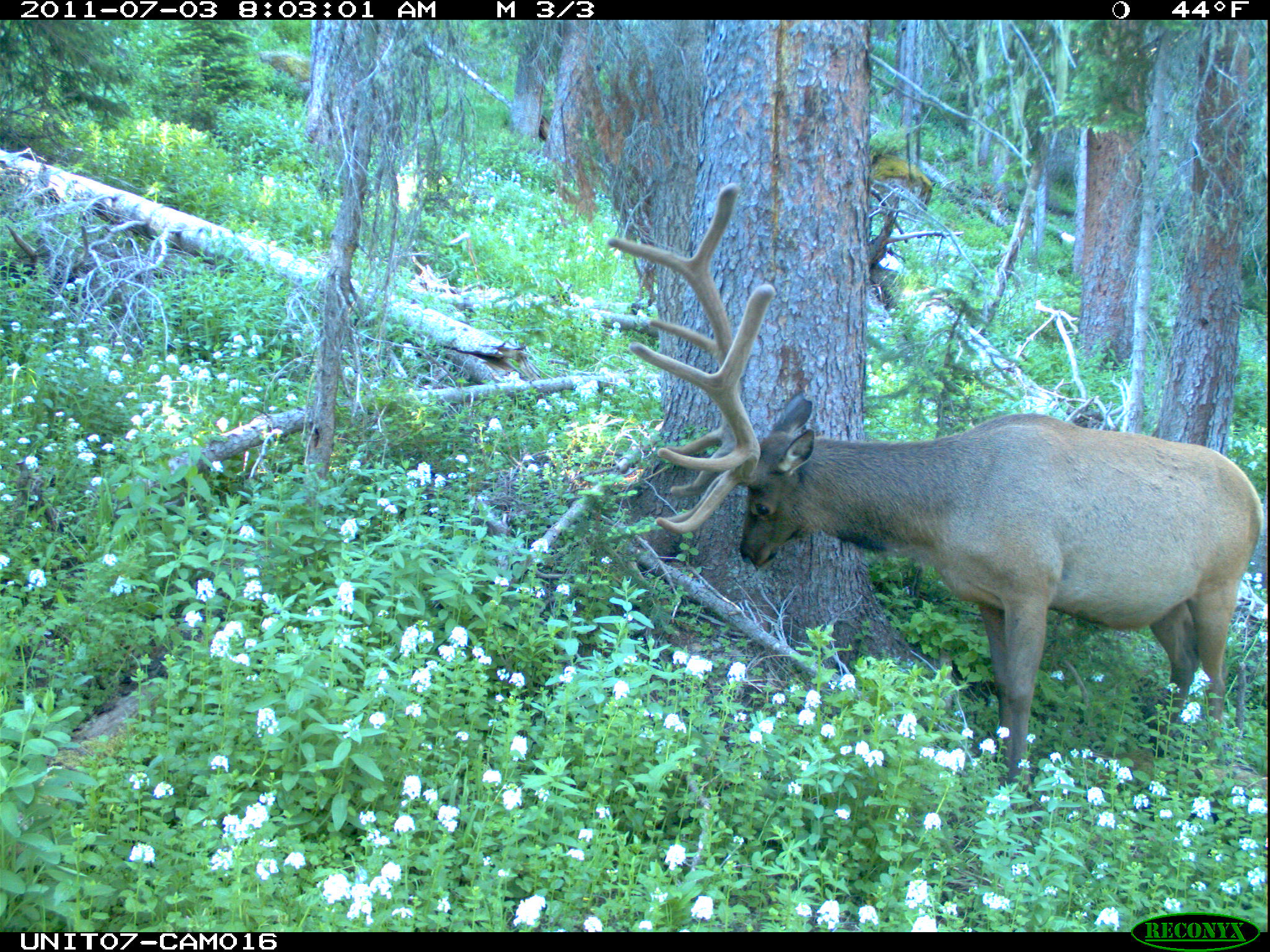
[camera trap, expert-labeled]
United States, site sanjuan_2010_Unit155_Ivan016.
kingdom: Animalia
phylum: Chordata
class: Mammalia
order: Artiodactyla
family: Cervidae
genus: Cervus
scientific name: Cervus elaphus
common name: red deer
Cervus elaphus (red deer).